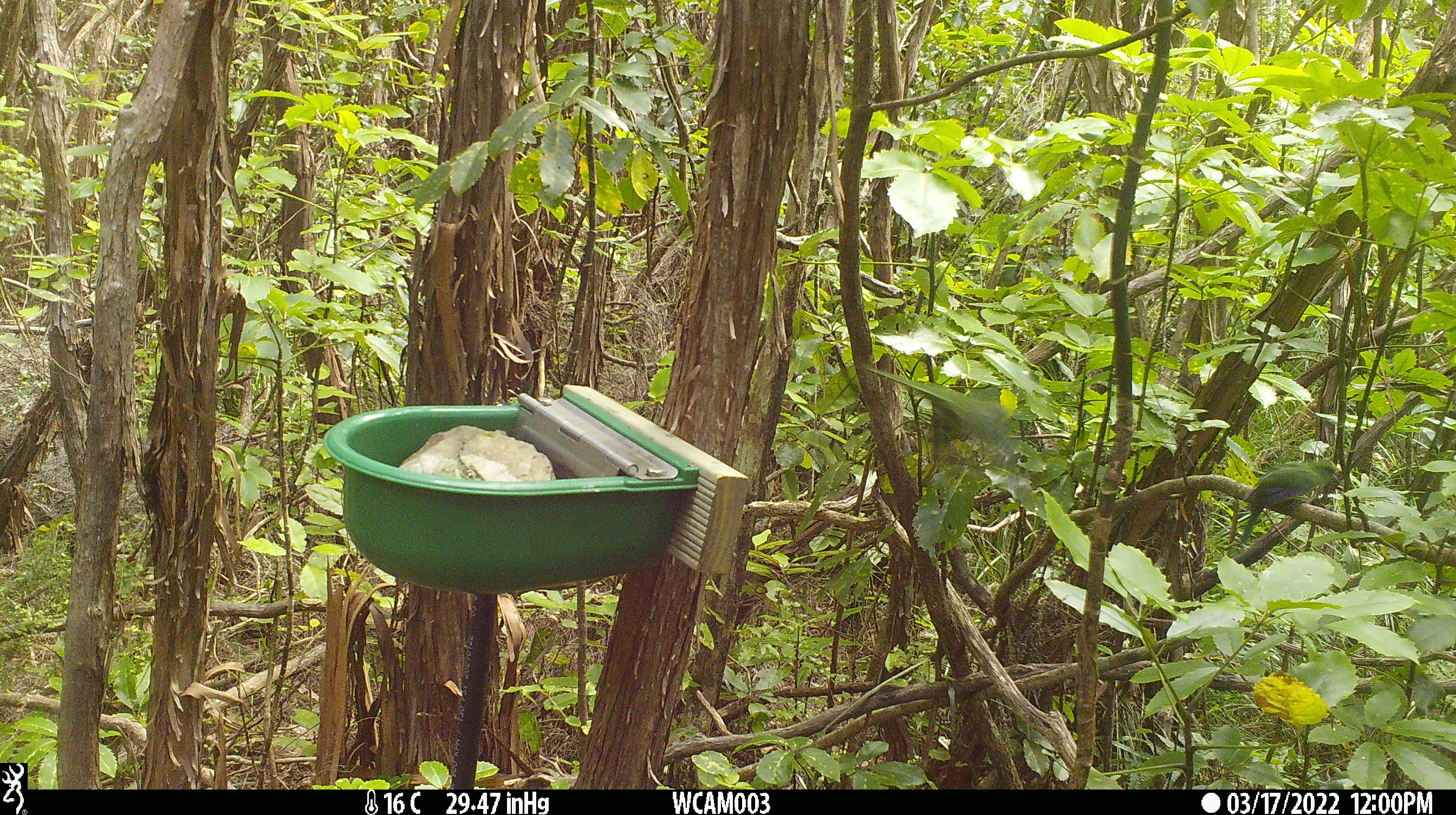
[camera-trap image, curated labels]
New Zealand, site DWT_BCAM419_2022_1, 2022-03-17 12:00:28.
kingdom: Animalia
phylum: Chordata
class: Aves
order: Psittaciformes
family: Psittaculidae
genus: Cyanoramphus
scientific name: Cyanoramphus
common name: parakeet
Parakeet (Cyanoramphus).